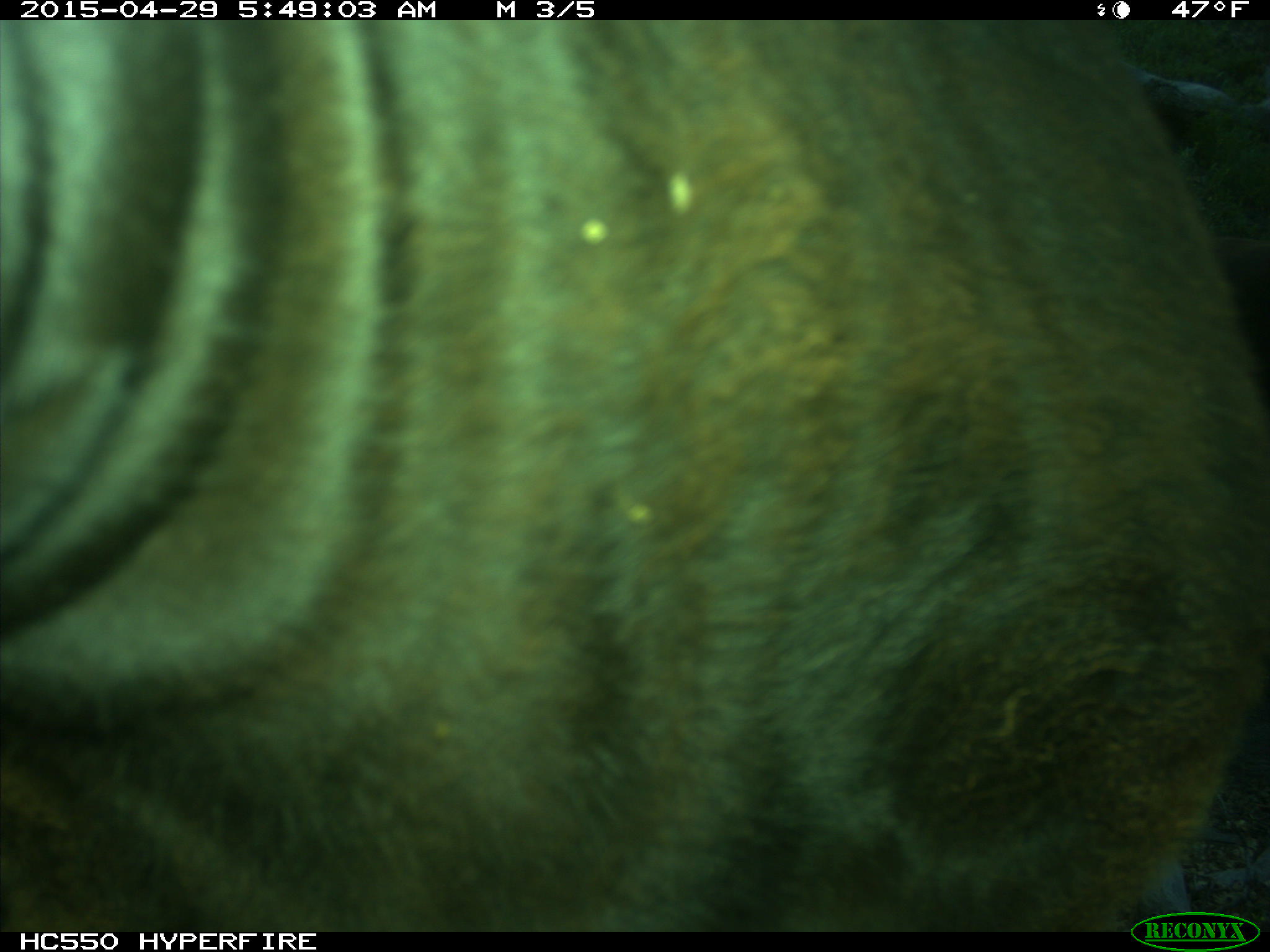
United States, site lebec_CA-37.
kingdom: Animalia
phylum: Chordata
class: Mammalia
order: Artiodactyla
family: Bovidae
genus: Bos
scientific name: Bos taurus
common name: domestic cow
Bos taurus (domestic cow).